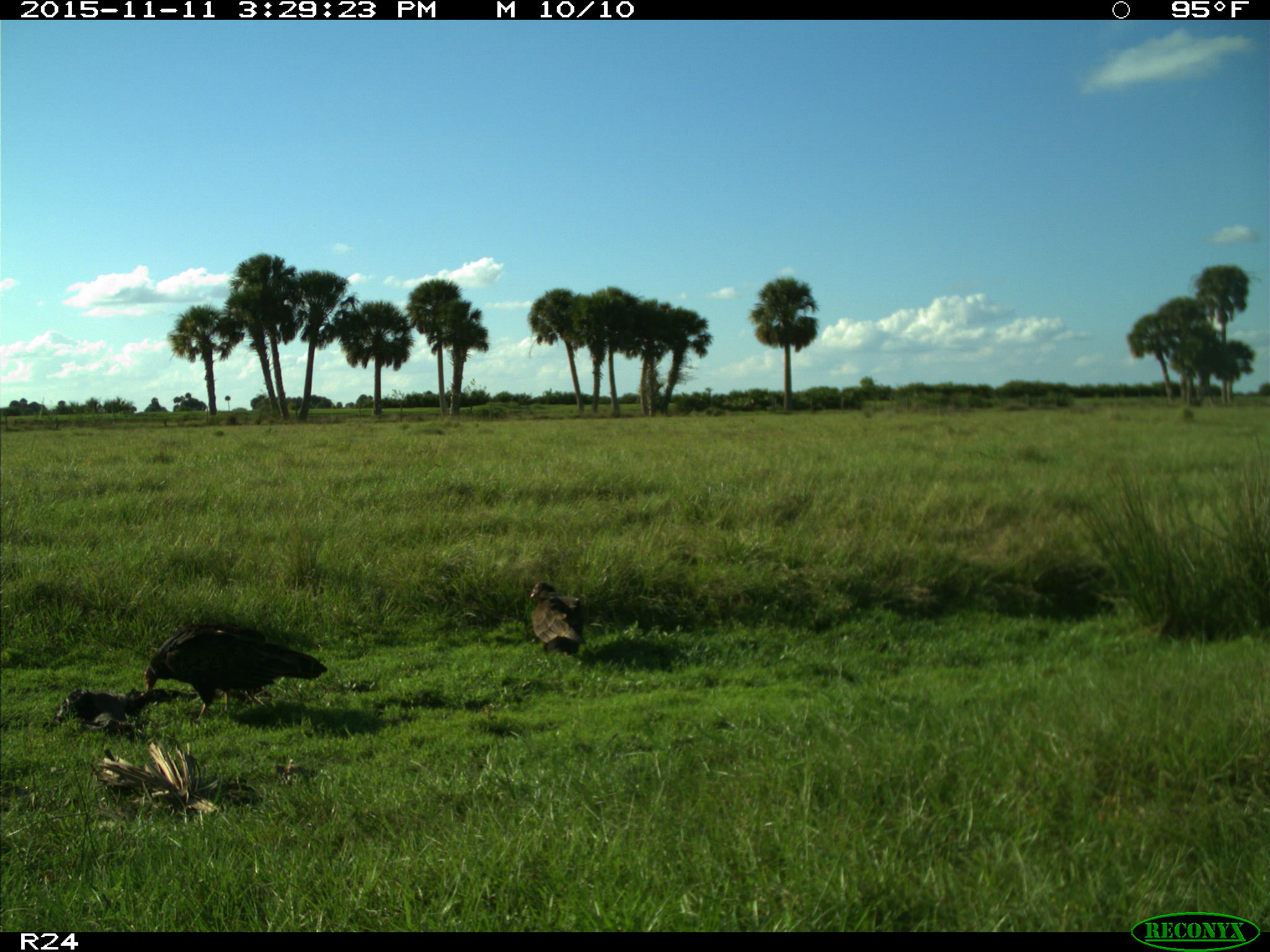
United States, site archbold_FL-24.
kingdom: Animalia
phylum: Chordata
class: Aves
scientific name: Aves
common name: birds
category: unidentified bird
Unidentified bird (birds) (Aves).